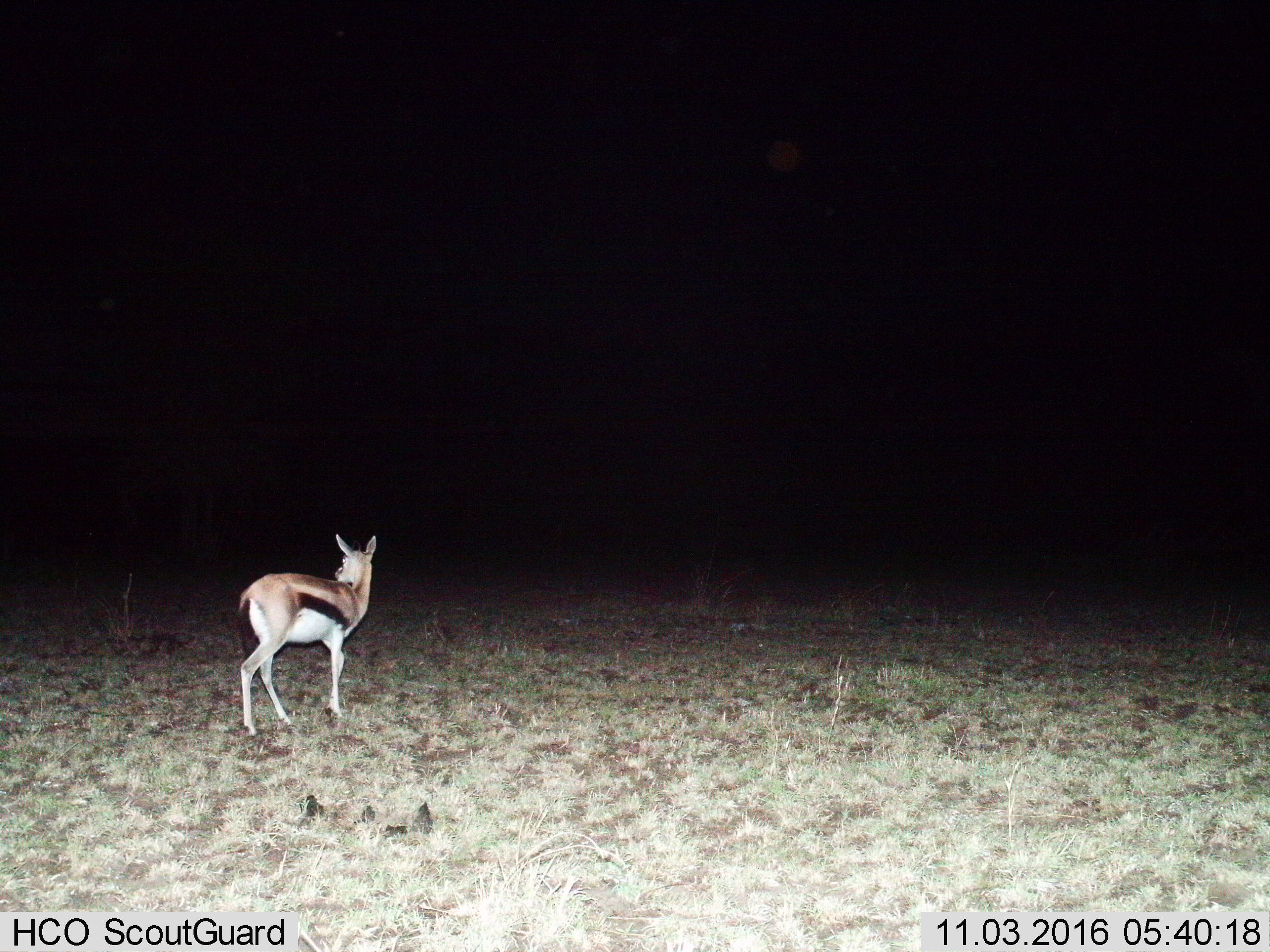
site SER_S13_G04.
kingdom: Animalia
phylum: Chordata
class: Mammalia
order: Artiodactyla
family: Bovidae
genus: Eudorcas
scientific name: Eudorcas thomsonii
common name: thomson's gazelle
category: gazellethomsons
Gazellethomsons (thomson's gazelle) (Eudorcas thomsonii), count 1. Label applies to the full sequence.